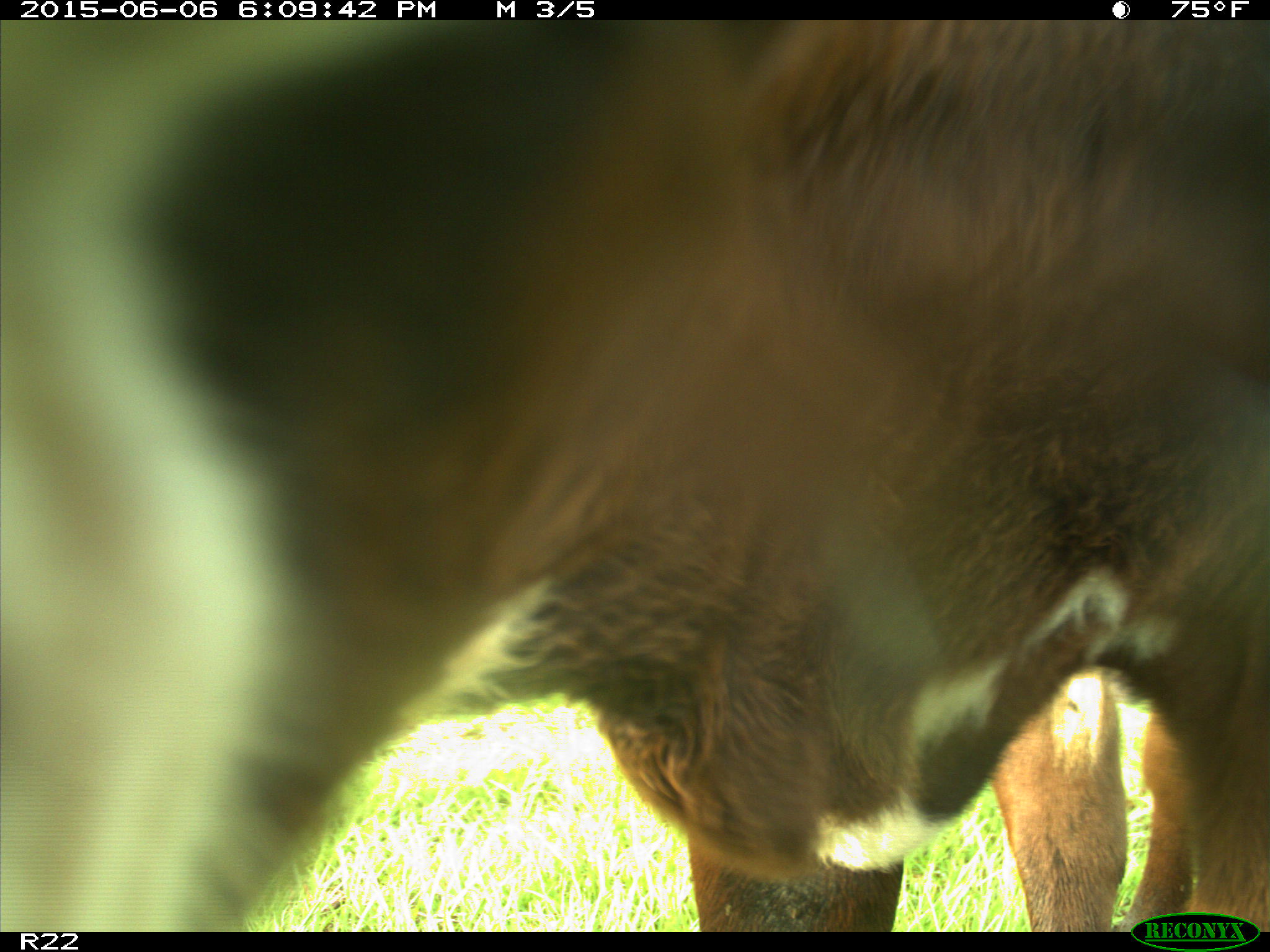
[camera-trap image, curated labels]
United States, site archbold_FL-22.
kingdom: Animalia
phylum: Chordata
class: Mammalia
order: Artiodactyla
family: Bovidae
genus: Bos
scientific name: Bos taurus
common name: domestic cow